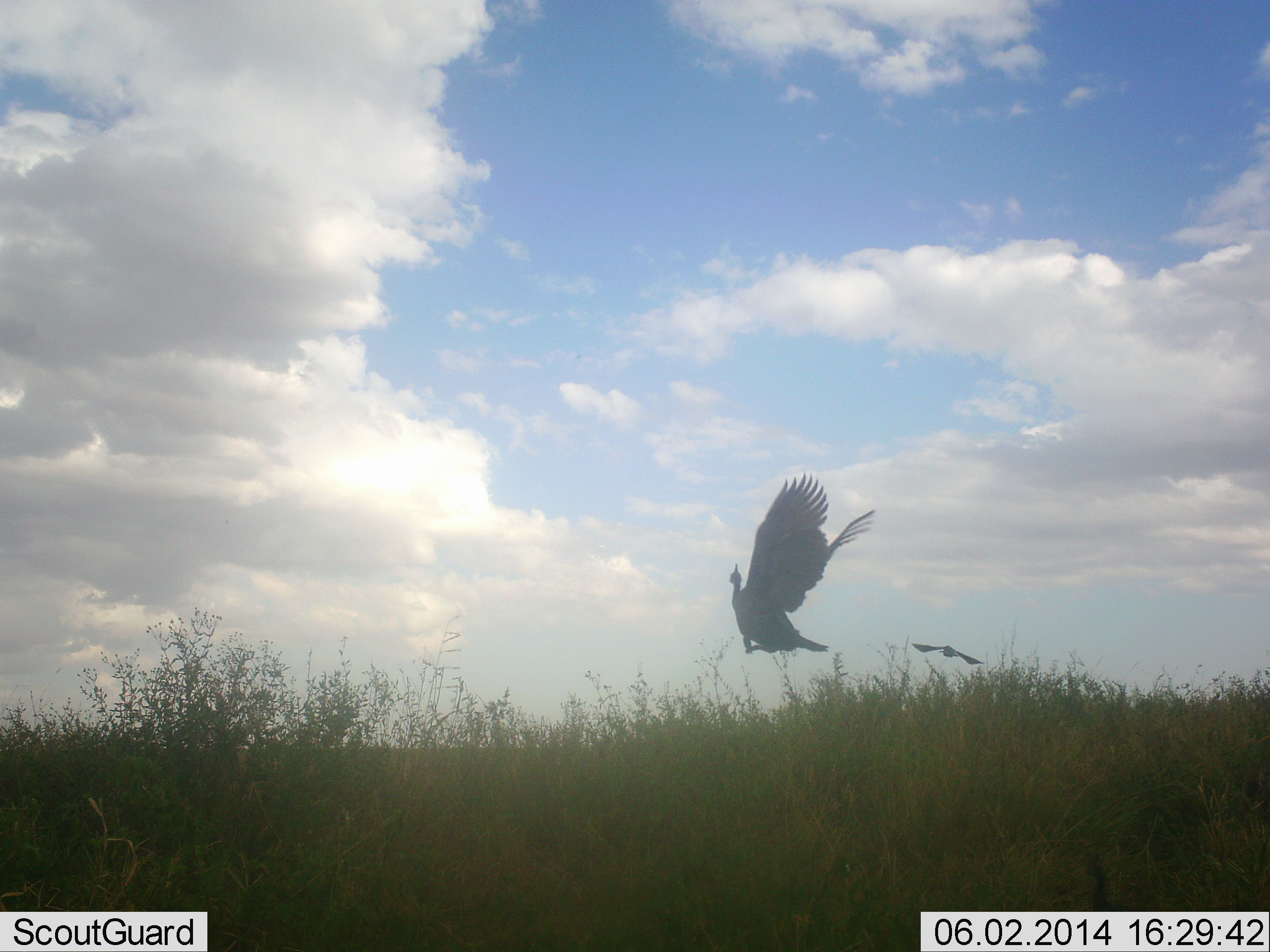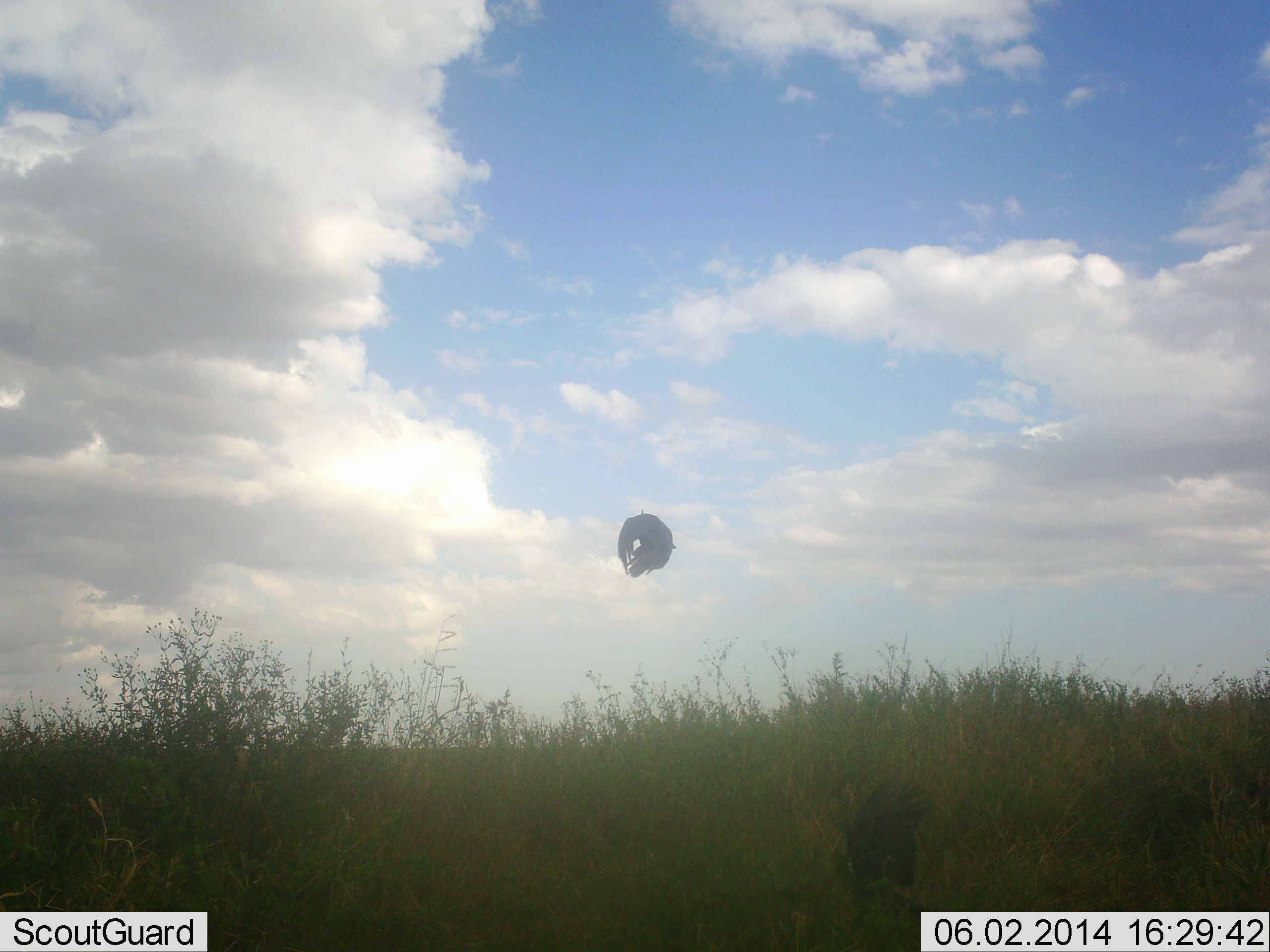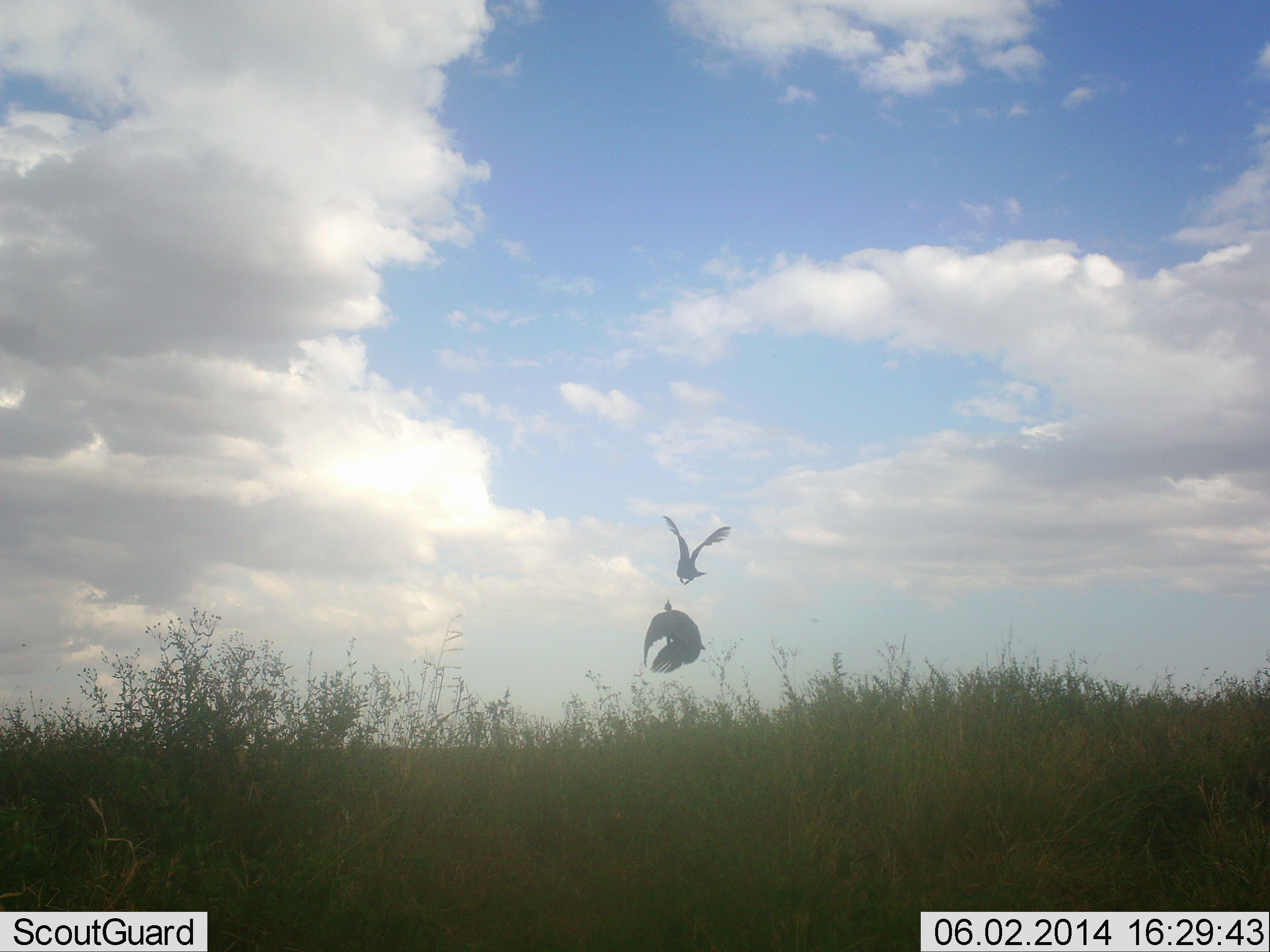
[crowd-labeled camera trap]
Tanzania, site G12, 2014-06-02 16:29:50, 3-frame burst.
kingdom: Animalia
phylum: Chordata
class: Aves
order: Galliformes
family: Numididae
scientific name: Numididae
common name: guinea fowl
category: guineafowl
Guineafowl (guinea fowl) (Numididae), count 2. Behavior (volunteer vote fractions): standing 0%, resting 0%, moving 89%, interacting 17%. Young present (vote fraction): 0%. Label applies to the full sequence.